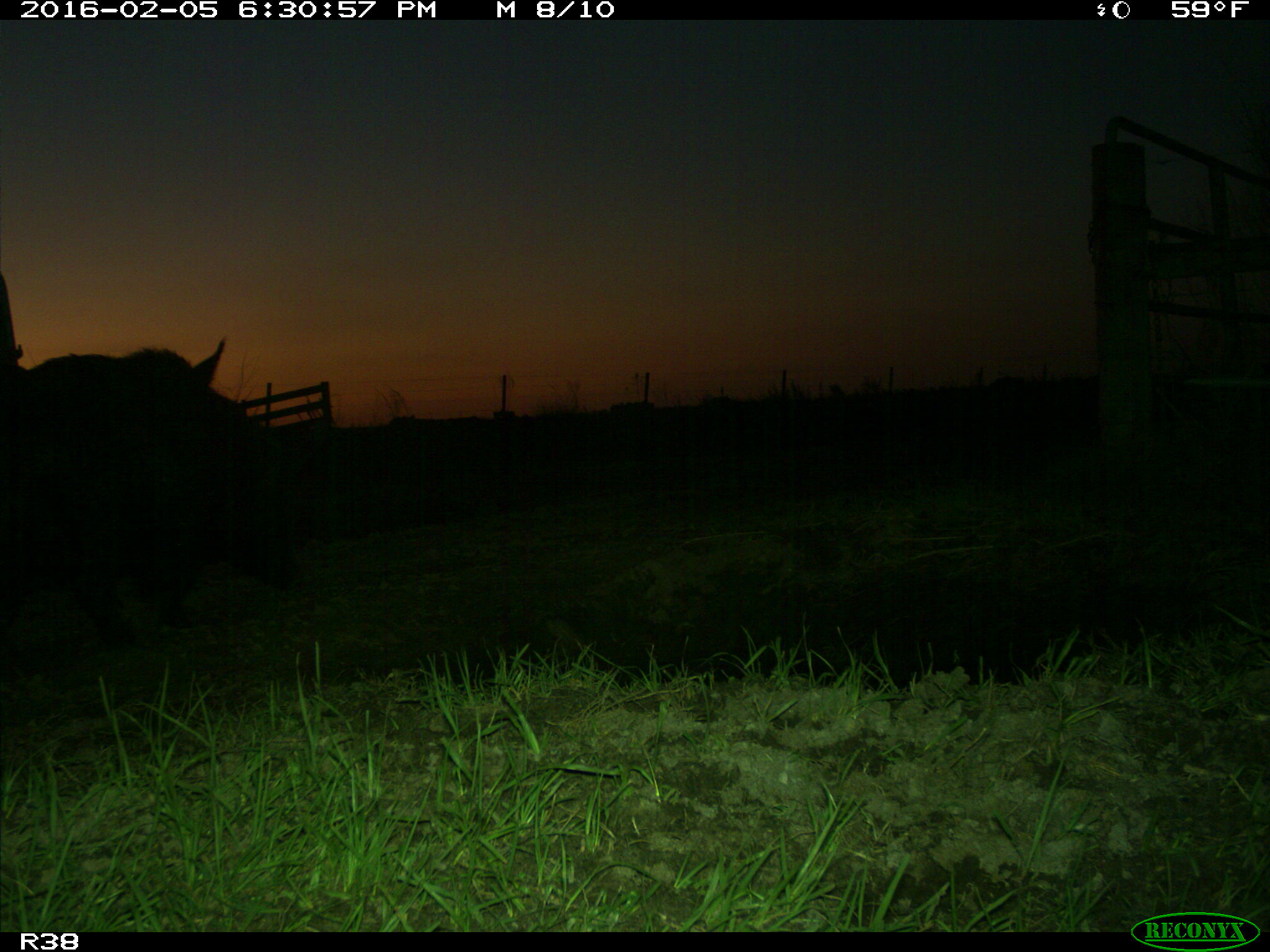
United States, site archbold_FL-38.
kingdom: Animalia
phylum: Chordata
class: Mammalia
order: Artiodactyla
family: Suidae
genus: Sus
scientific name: Sus scrofa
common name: wild boar